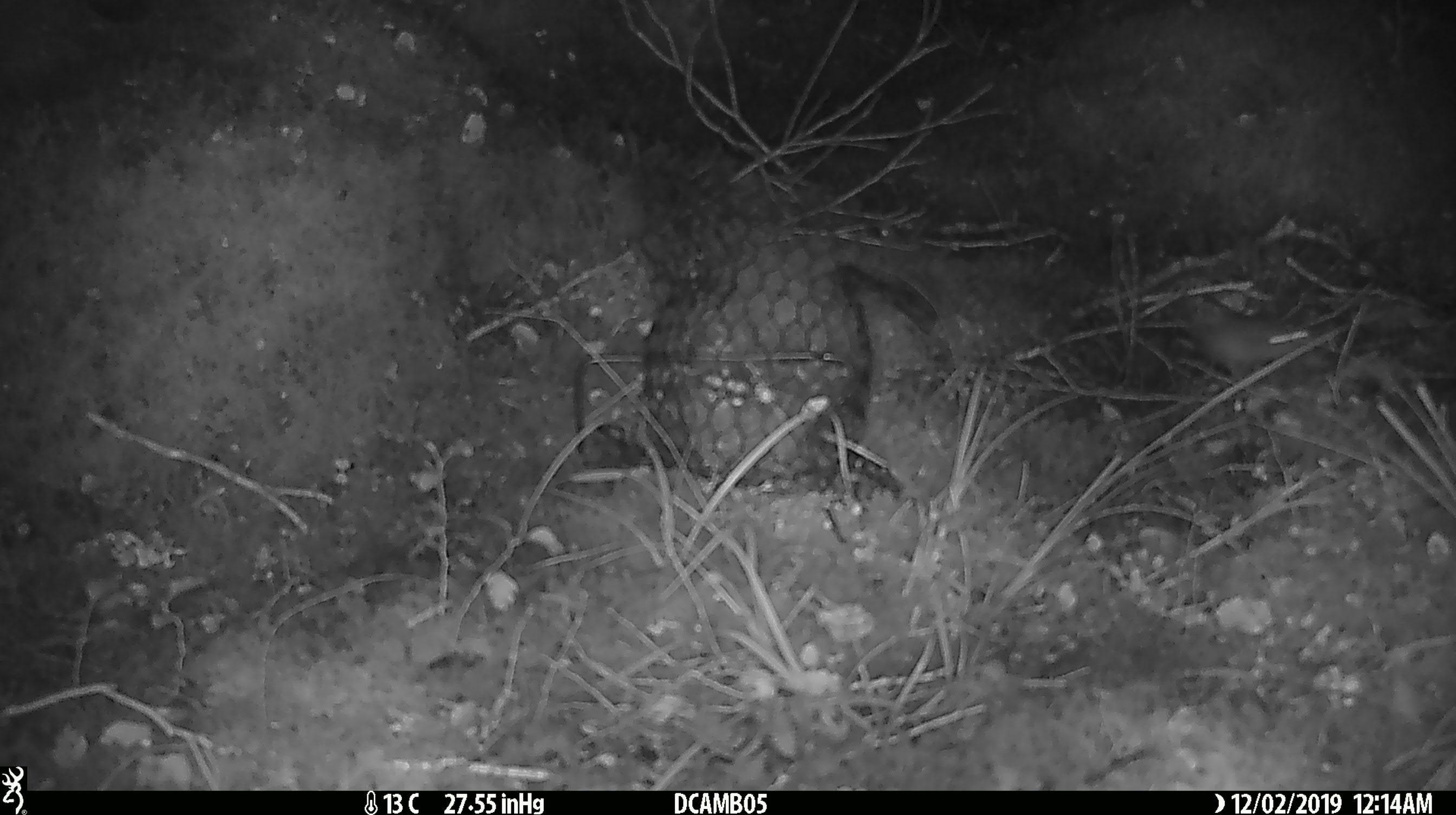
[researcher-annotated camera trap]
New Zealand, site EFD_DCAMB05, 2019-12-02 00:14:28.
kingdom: Animalia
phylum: Chordata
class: Mammalia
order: Rodentia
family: Muridae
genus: Mus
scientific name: Mus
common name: mouse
Mouse (Mus).